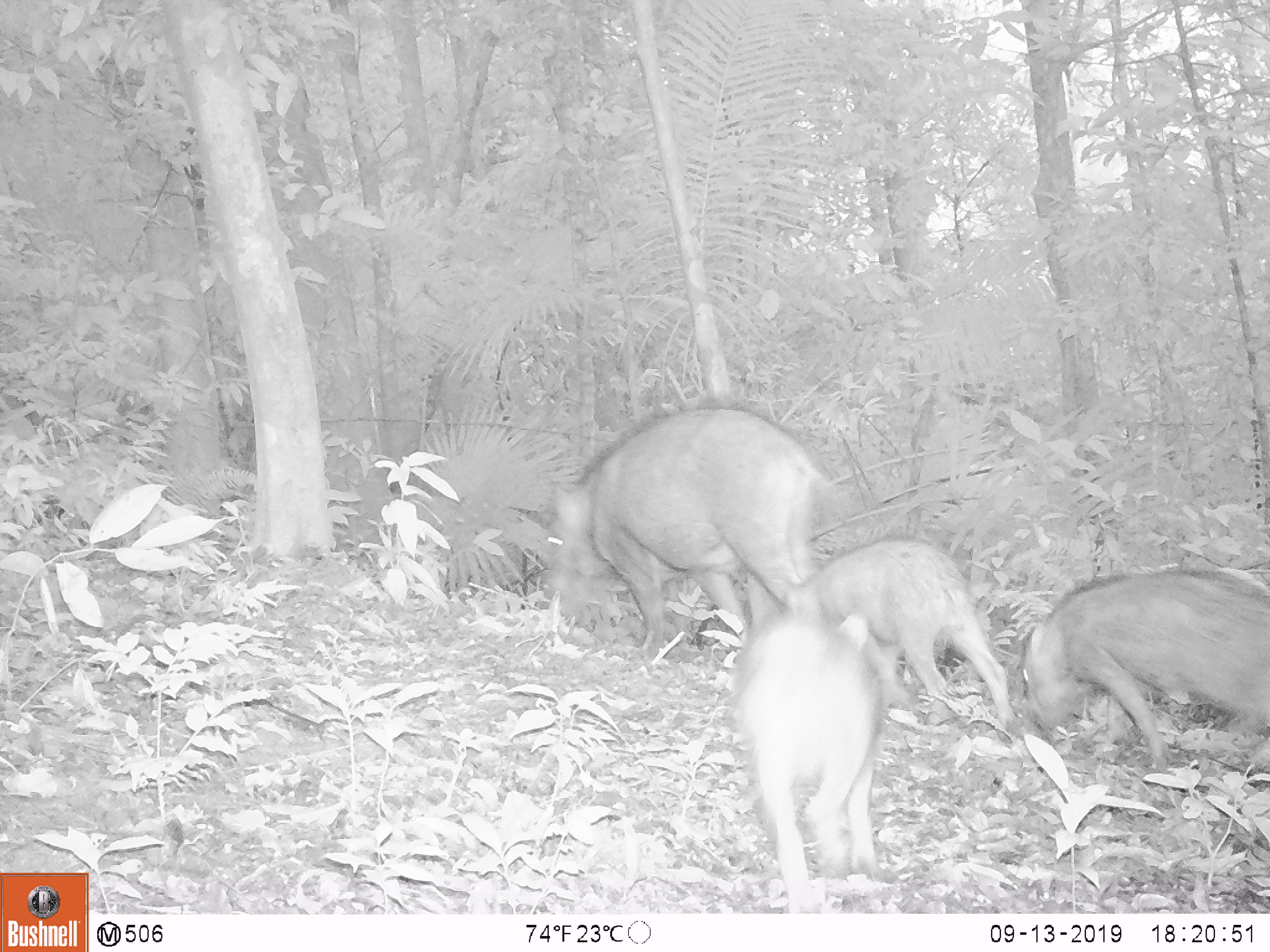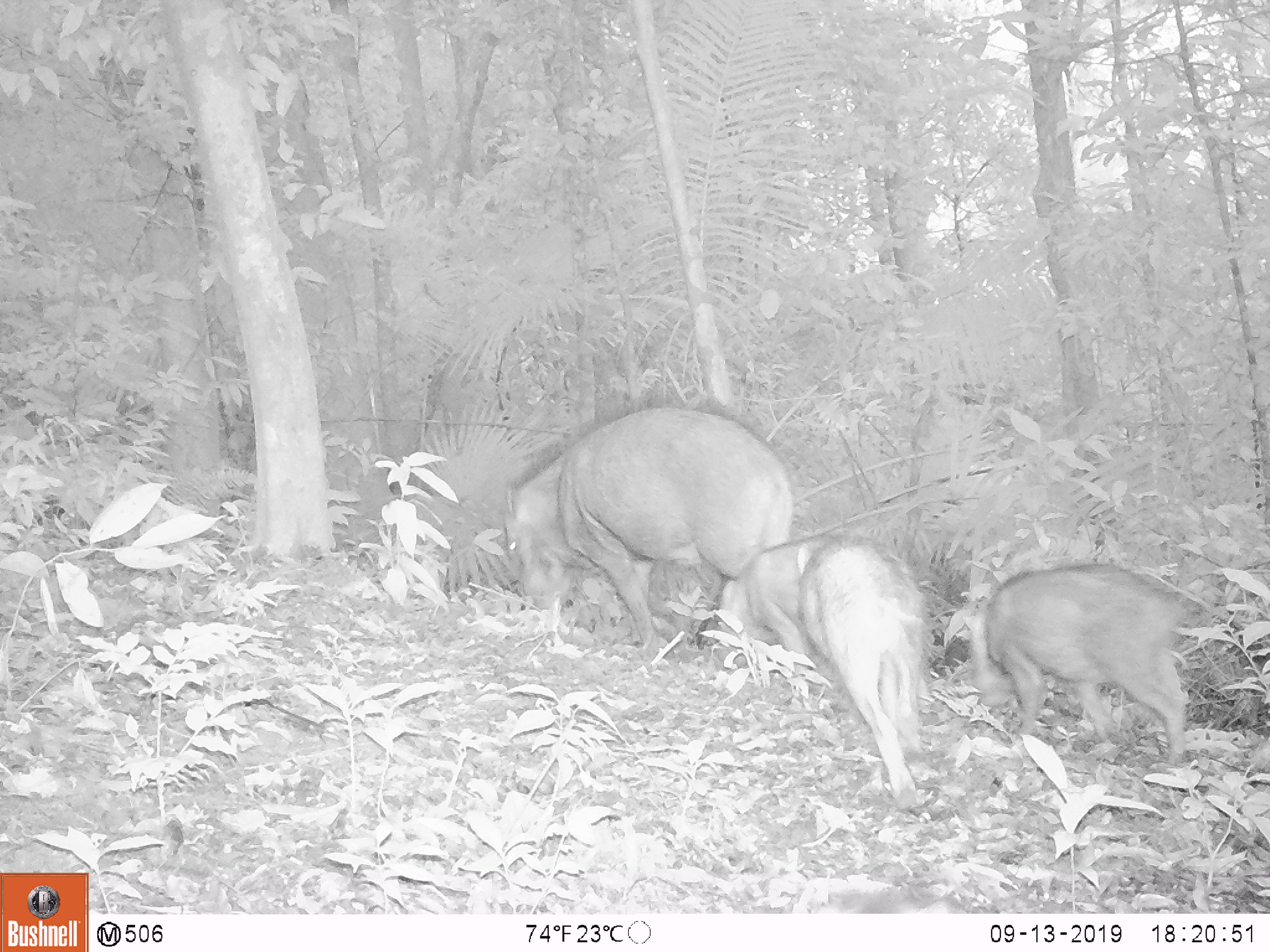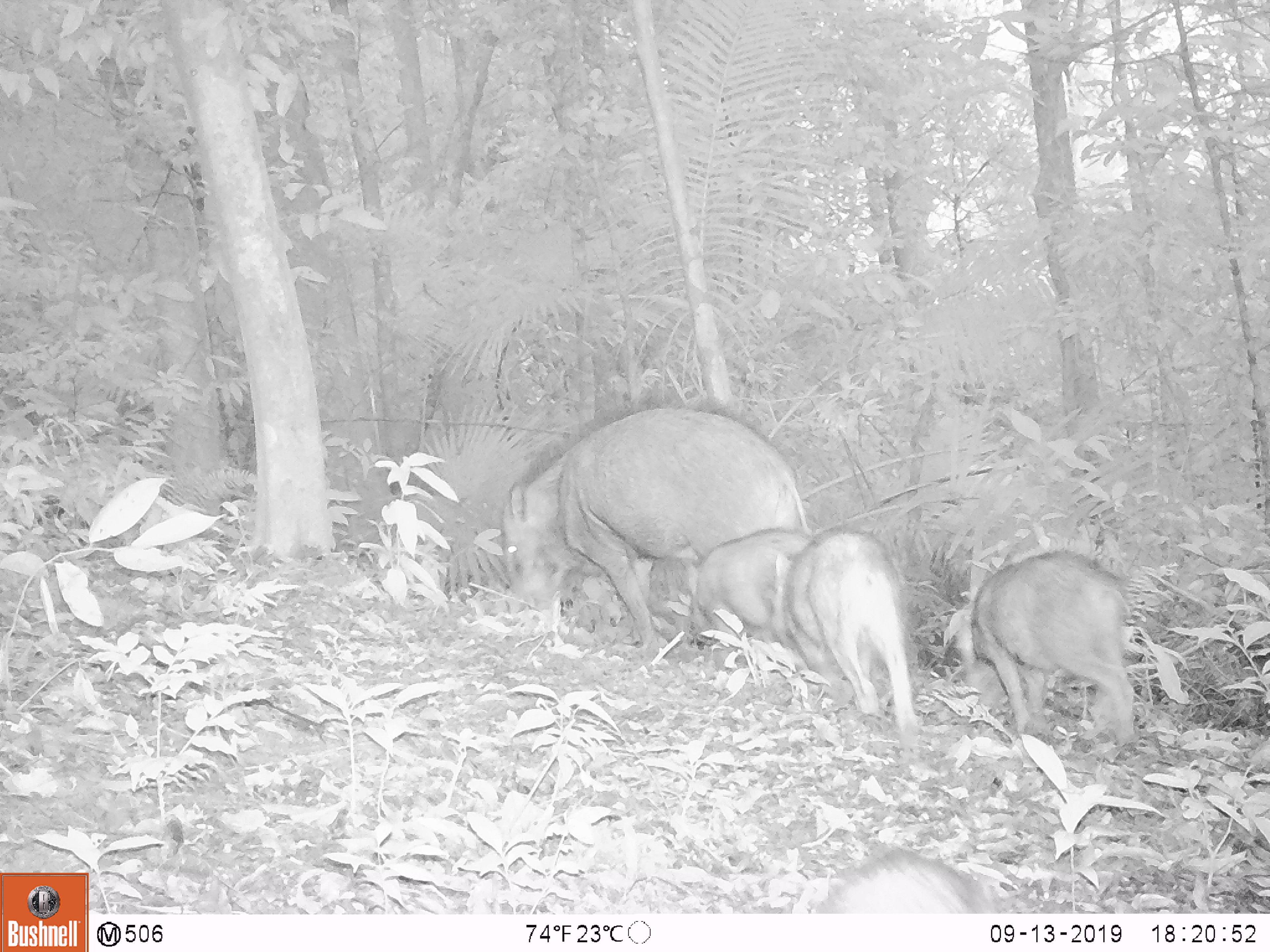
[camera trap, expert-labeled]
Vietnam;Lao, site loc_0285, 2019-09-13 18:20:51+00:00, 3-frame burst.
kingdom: Animalia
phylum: Chordata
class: Mammalia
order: Artiodactyla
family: Suidae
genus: Sus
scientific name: Sus scrofa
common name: eurasian wild pig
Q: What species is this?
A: Eurasian wild pig (Sus scrofa).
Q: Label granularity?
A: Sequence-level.